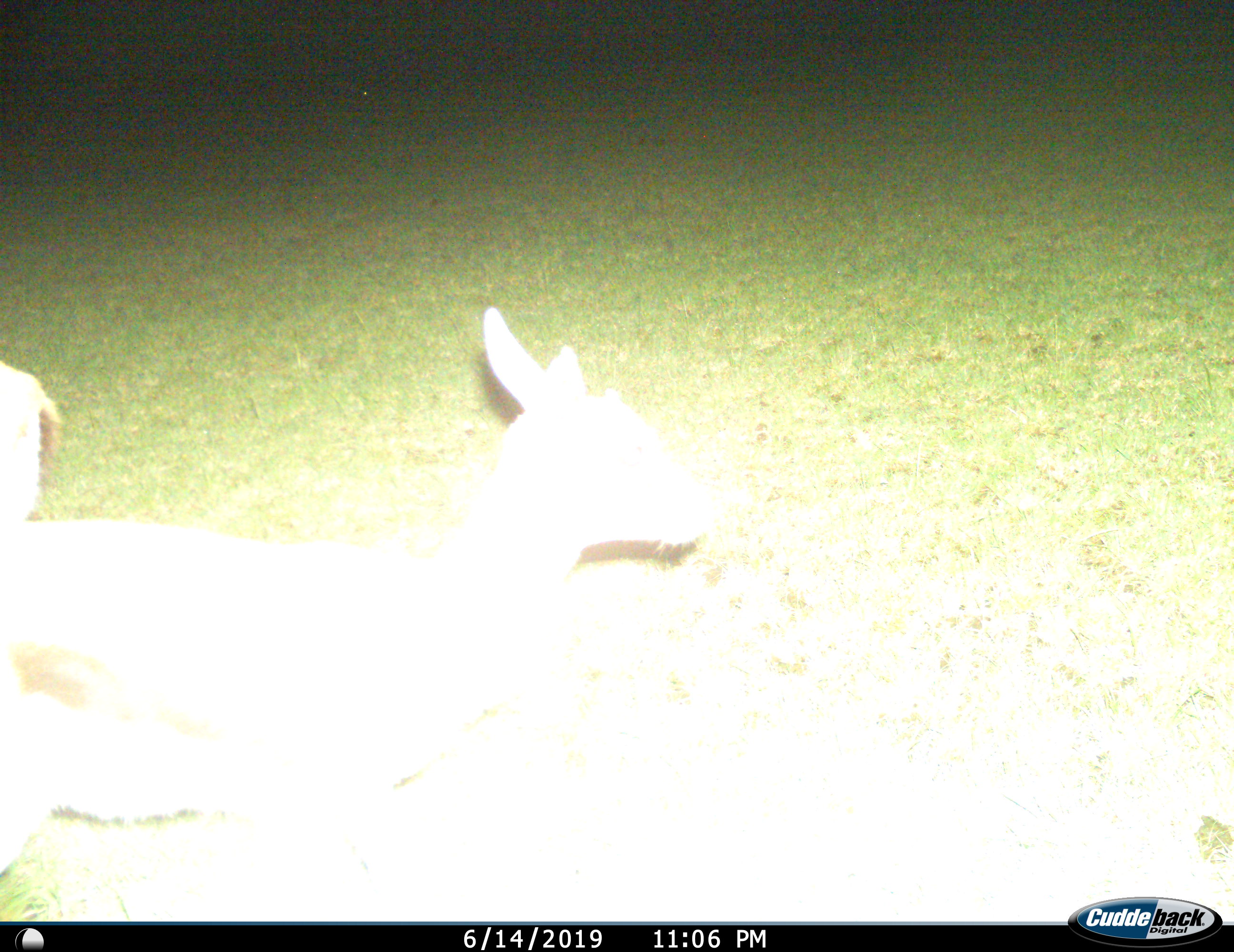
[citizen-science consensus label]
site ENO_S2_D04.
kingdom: Animalia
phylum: Chordata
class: Mammalia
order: Artiodactyla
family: Bovidae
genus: Aepyceros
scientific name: Aepyceros melampus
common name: impala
Impala (Aepyceros melampus), count 1. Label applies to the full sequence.